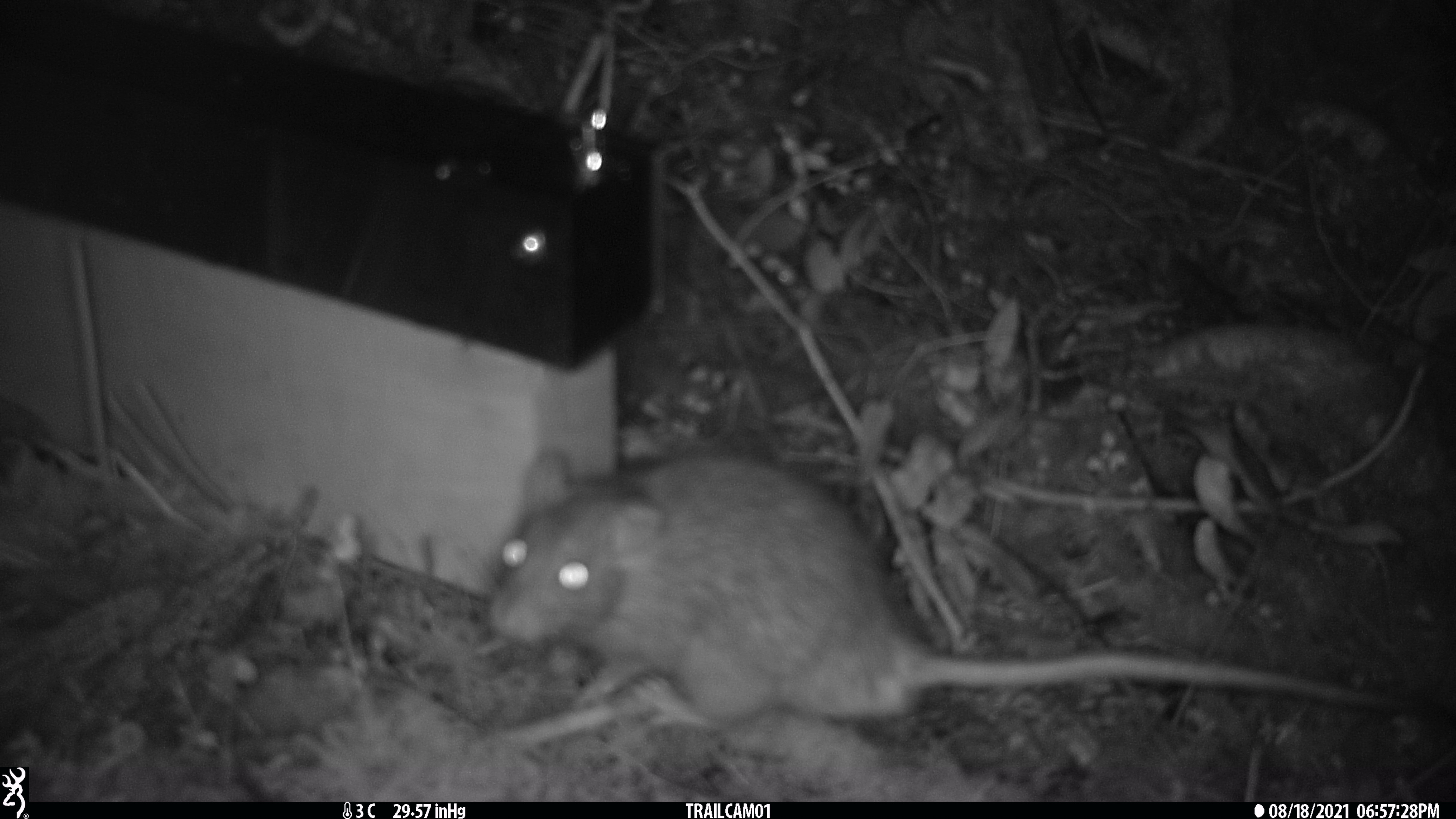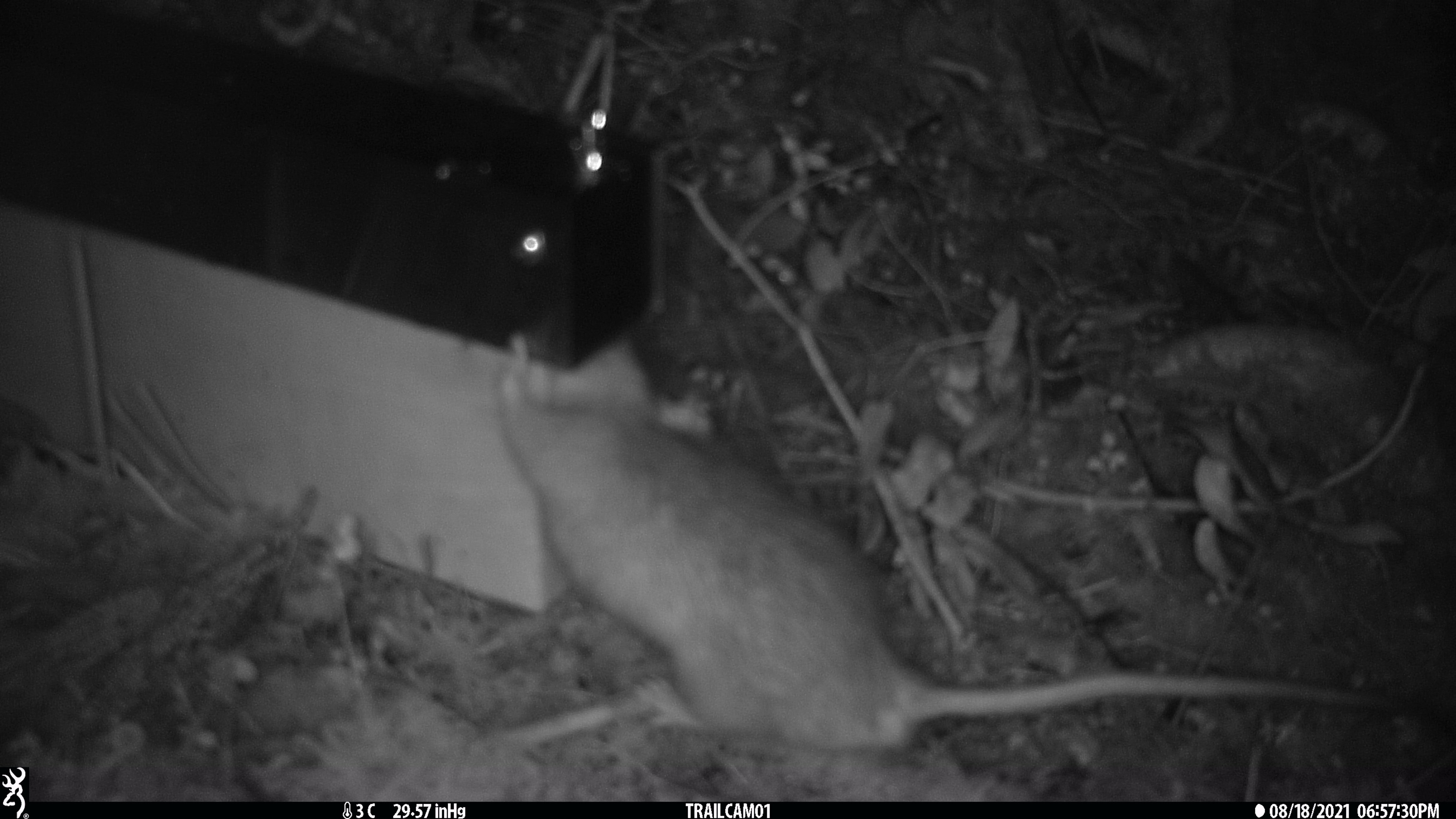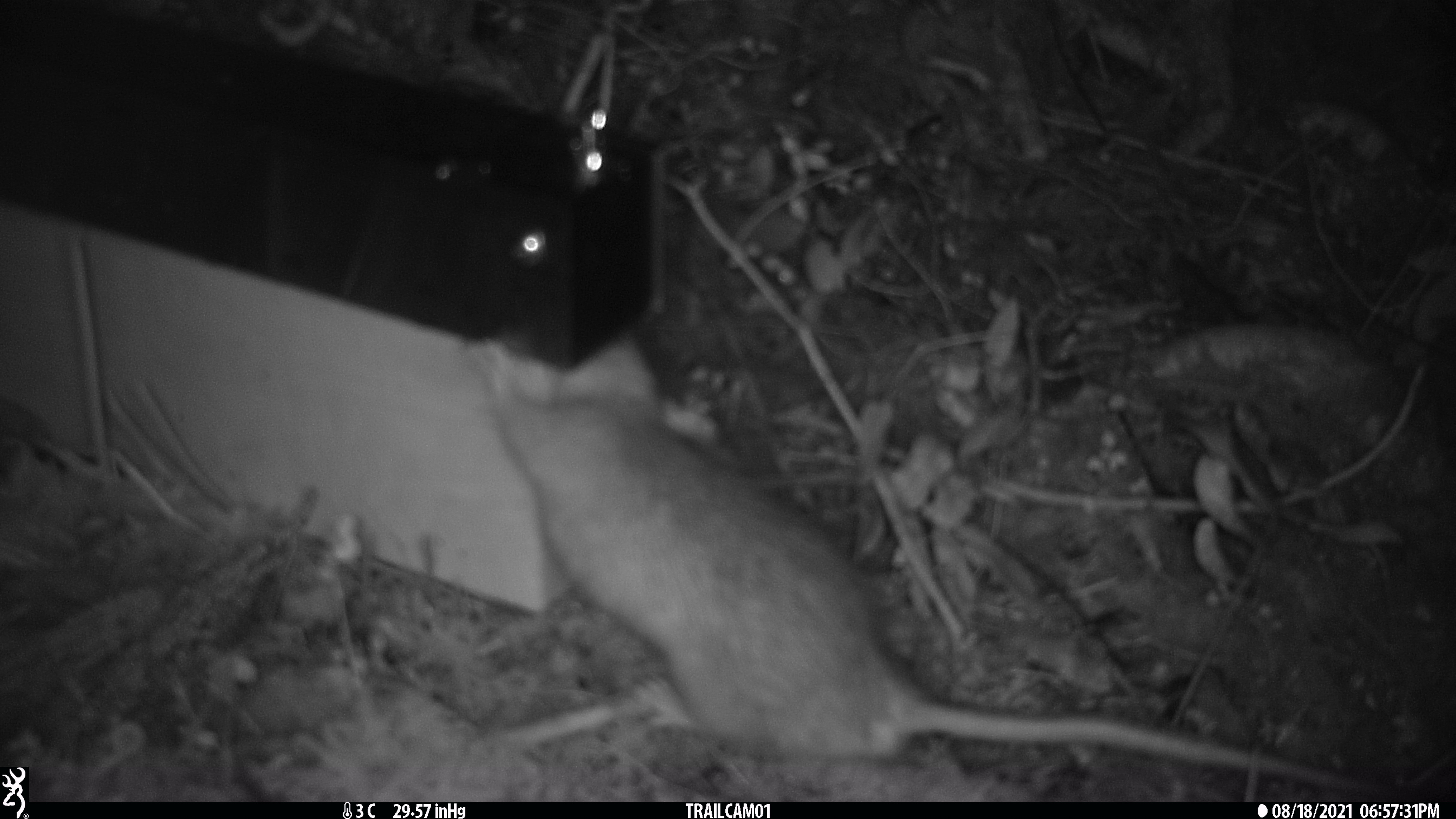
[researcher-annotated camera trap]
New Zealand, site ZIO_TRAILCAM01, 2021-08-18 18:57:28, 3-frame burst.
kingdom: Animalia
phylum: Chordata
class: Mammalia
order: Rodentia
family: Muridae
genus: Rattus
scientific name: Rattus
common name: rat